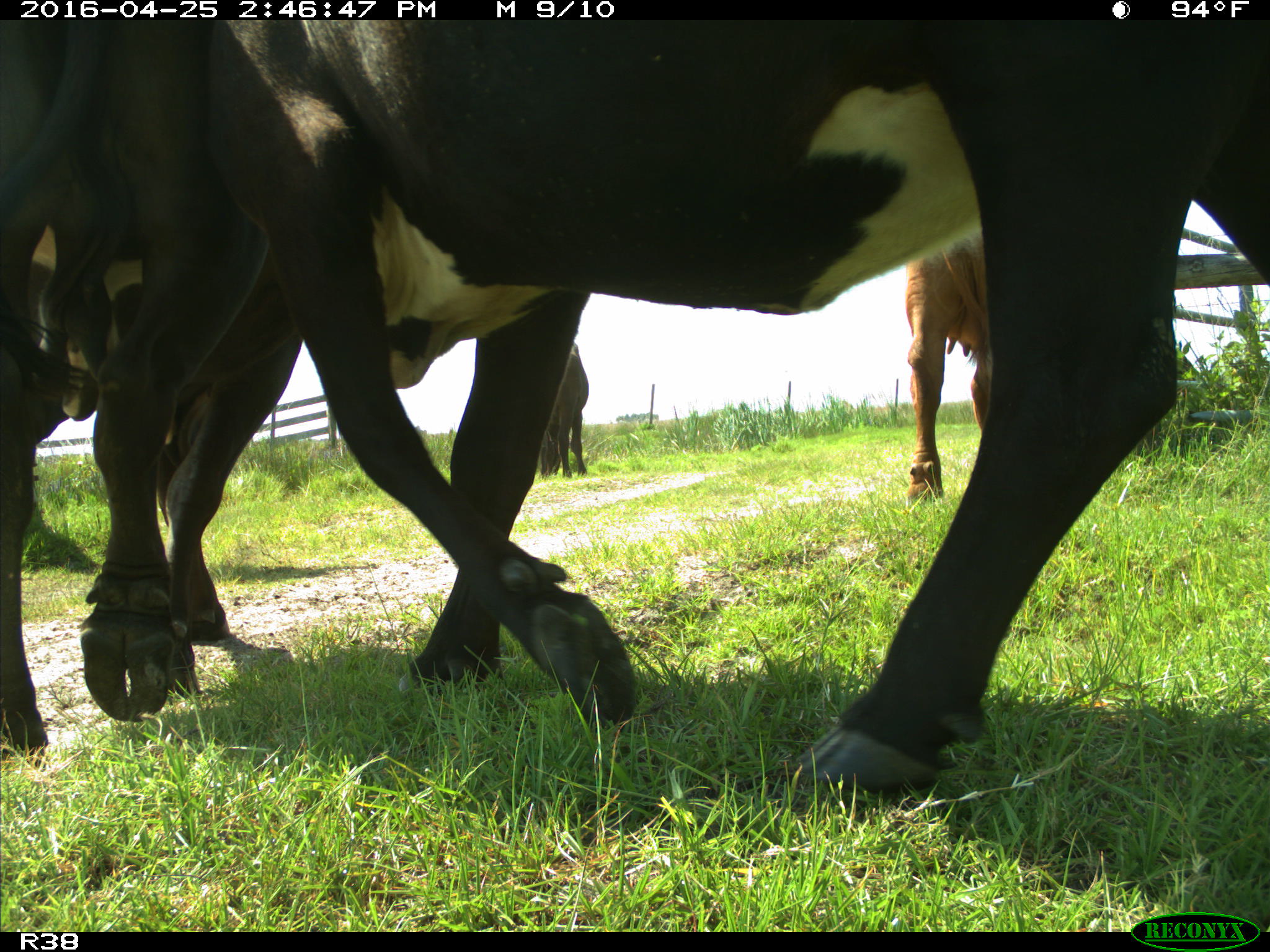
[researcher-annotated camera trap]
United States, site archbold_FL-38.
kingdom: Animalia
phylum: Chordata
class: Mammalia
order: Artiodactyla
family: Bovidae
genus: Bos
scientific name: Bos taurus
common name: domestic cow